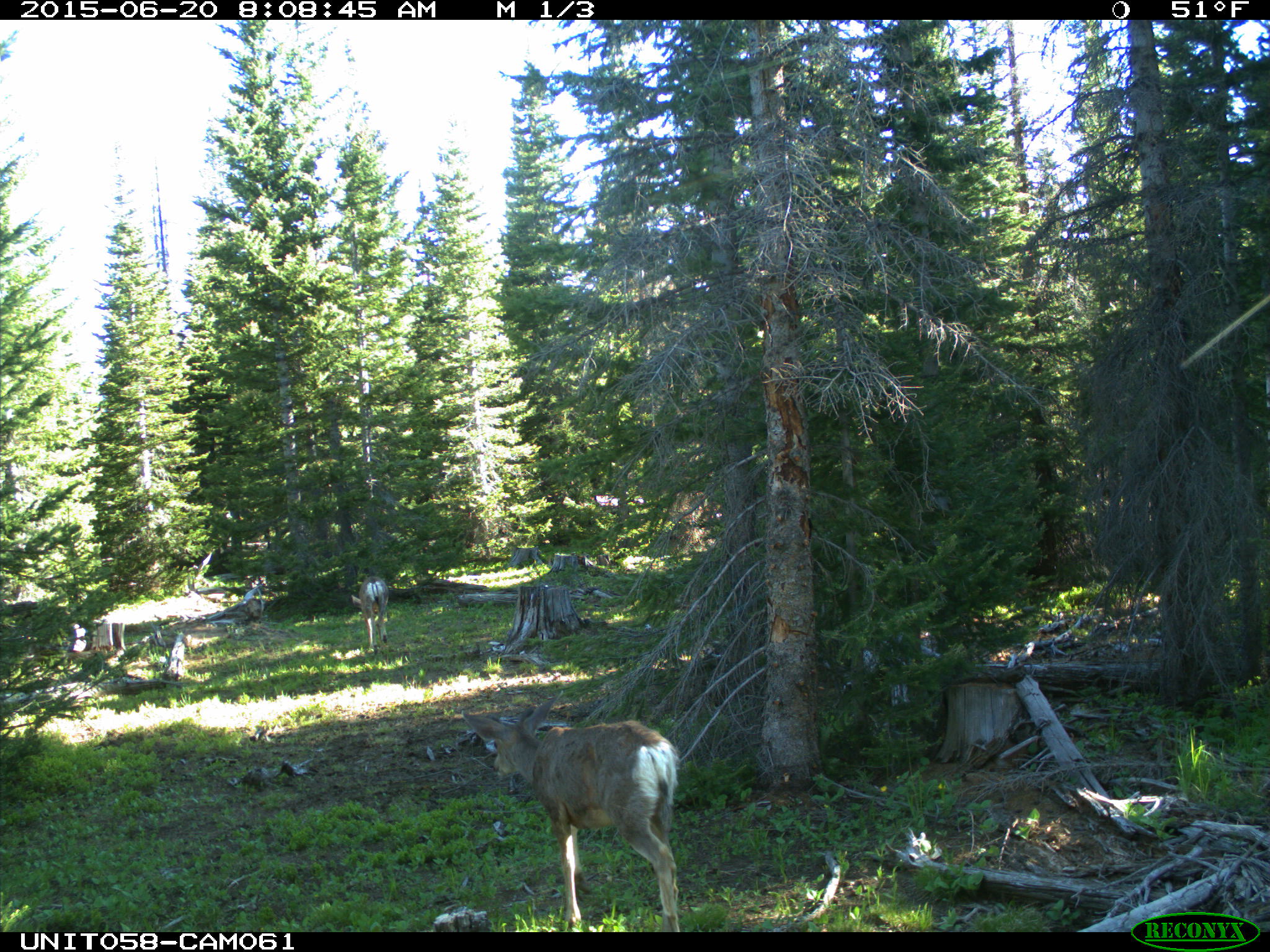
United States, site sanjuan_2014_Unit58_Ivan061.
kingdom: Animalia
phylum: Chordata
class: Mammalia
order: Artiodactyla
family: Cervidae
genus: Odocoileus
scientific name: Odocoileus hemionus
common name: mule deer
Odocoileus hemionus (mule deer).